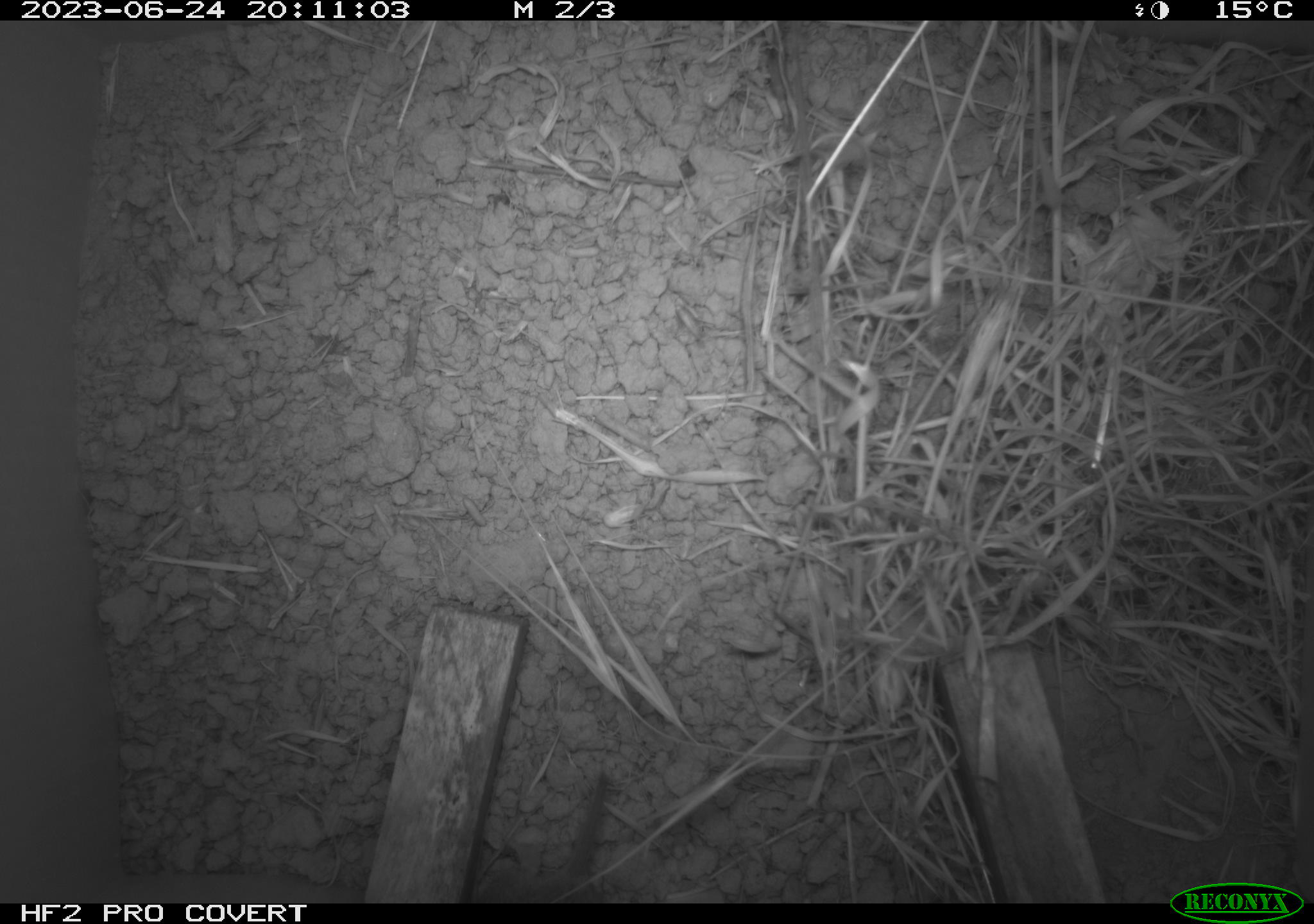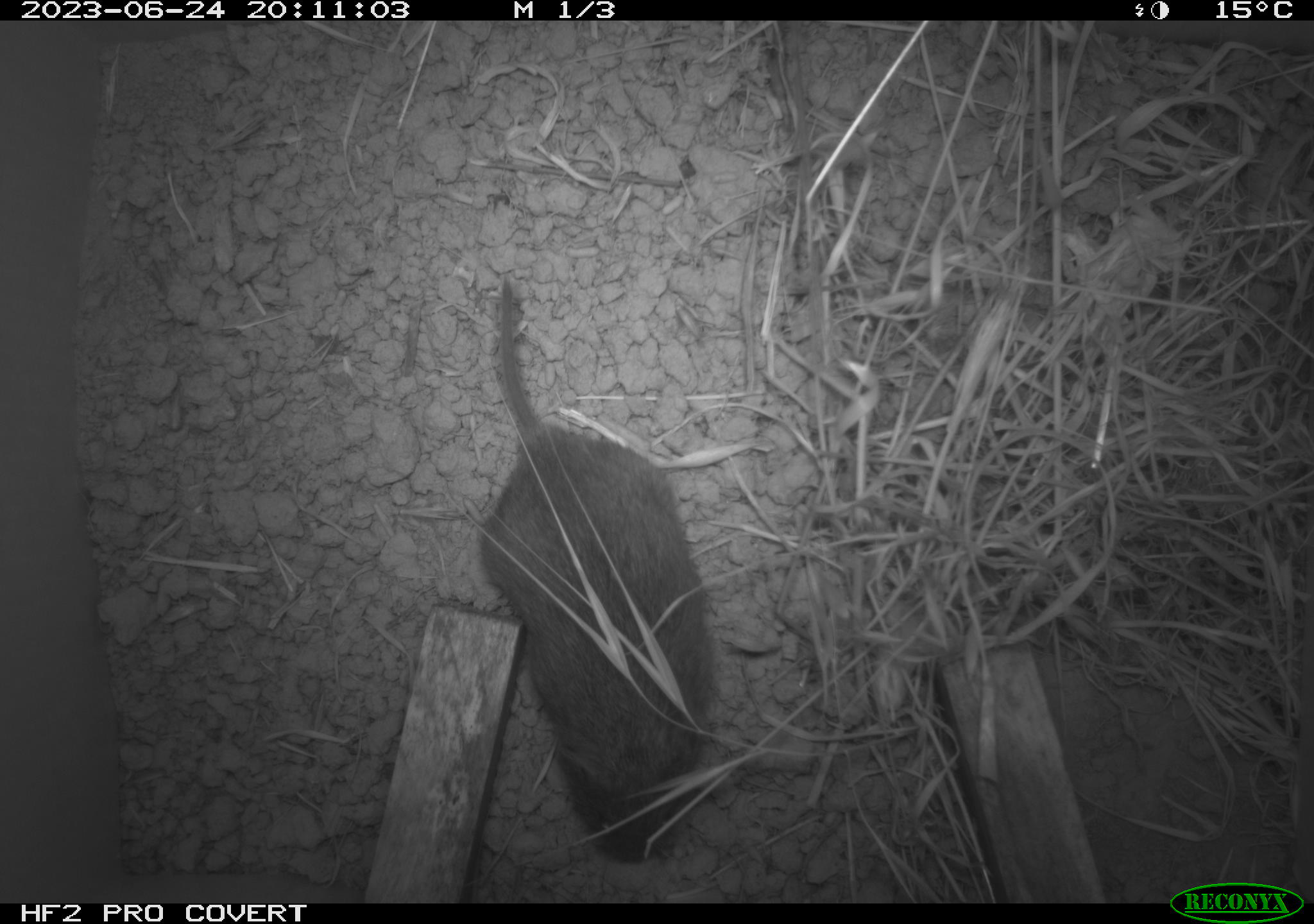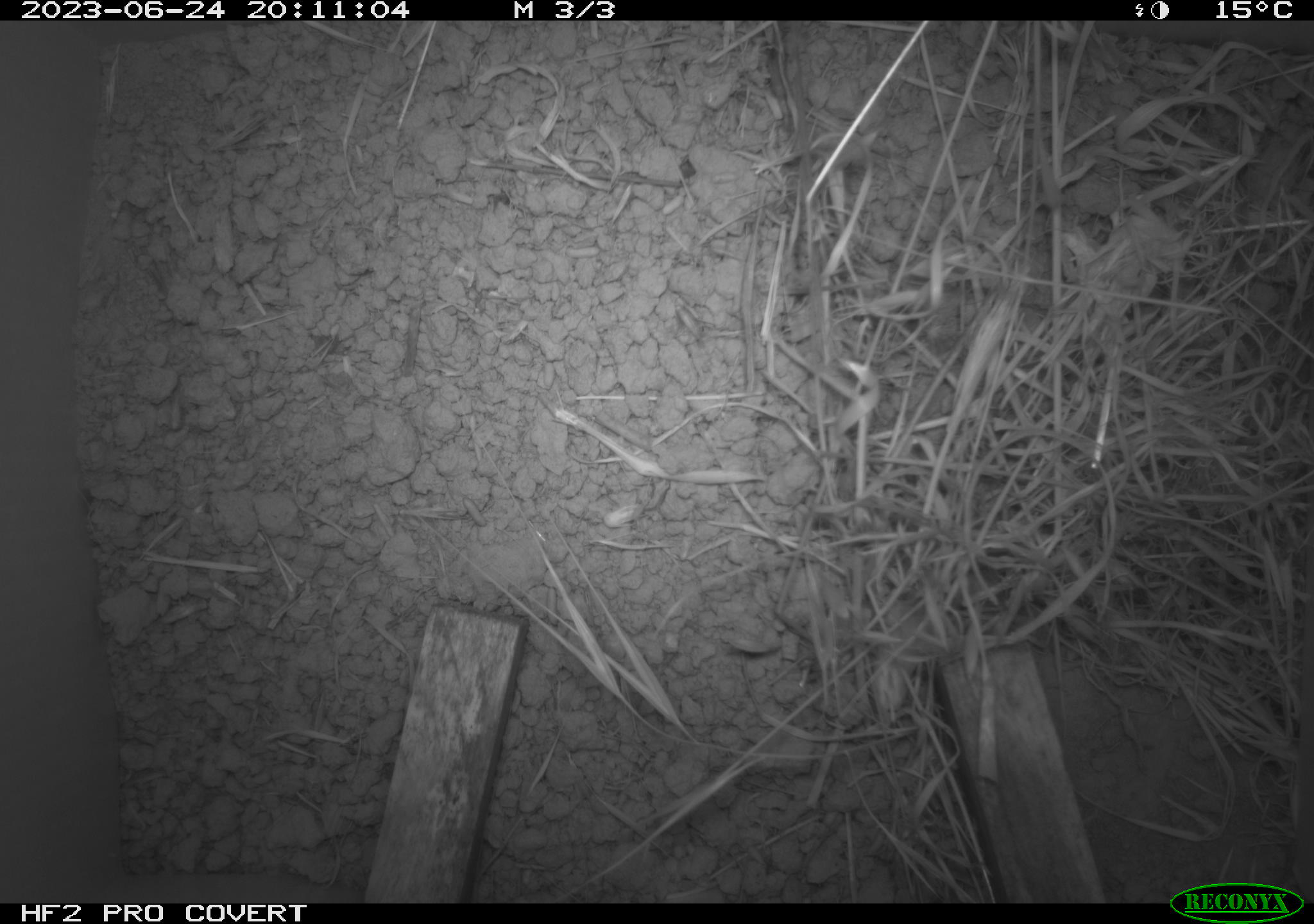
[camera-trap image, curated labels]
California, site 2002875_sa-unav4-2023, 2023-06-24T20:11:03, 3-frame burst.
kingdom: Animalia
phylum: Chordata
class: Mammalia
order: Rodentia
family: Cricetidae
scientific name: Arvicolinae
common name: voles, lemmings, and muskrats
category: arvicolinae subfamily